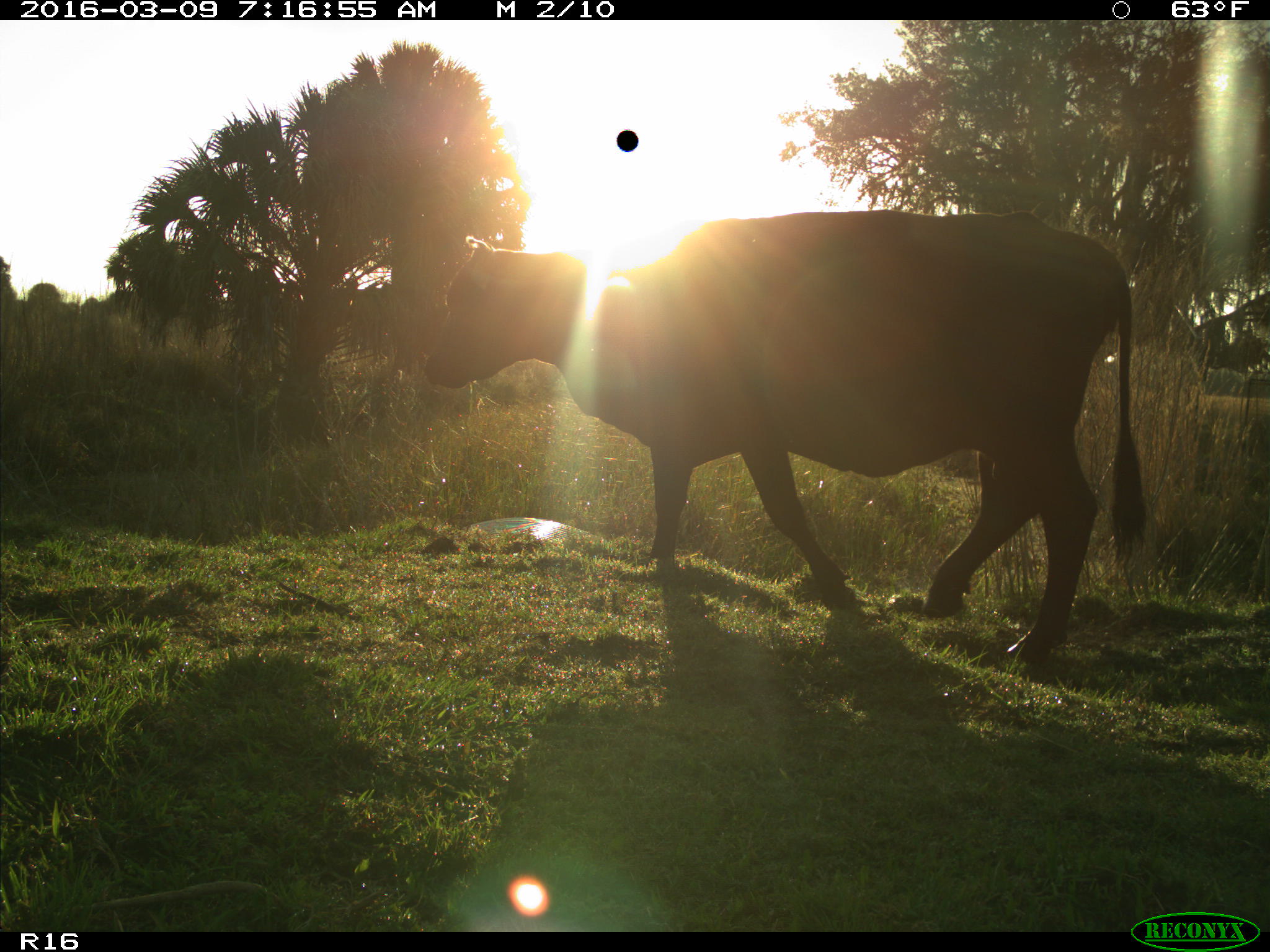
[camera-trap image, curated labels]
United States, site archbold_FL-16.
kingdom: Animalia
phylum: Chordata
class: Mammalia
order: Artiodactyla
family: Bovidae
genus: Bos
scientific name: Bos taurus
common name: domestic cow